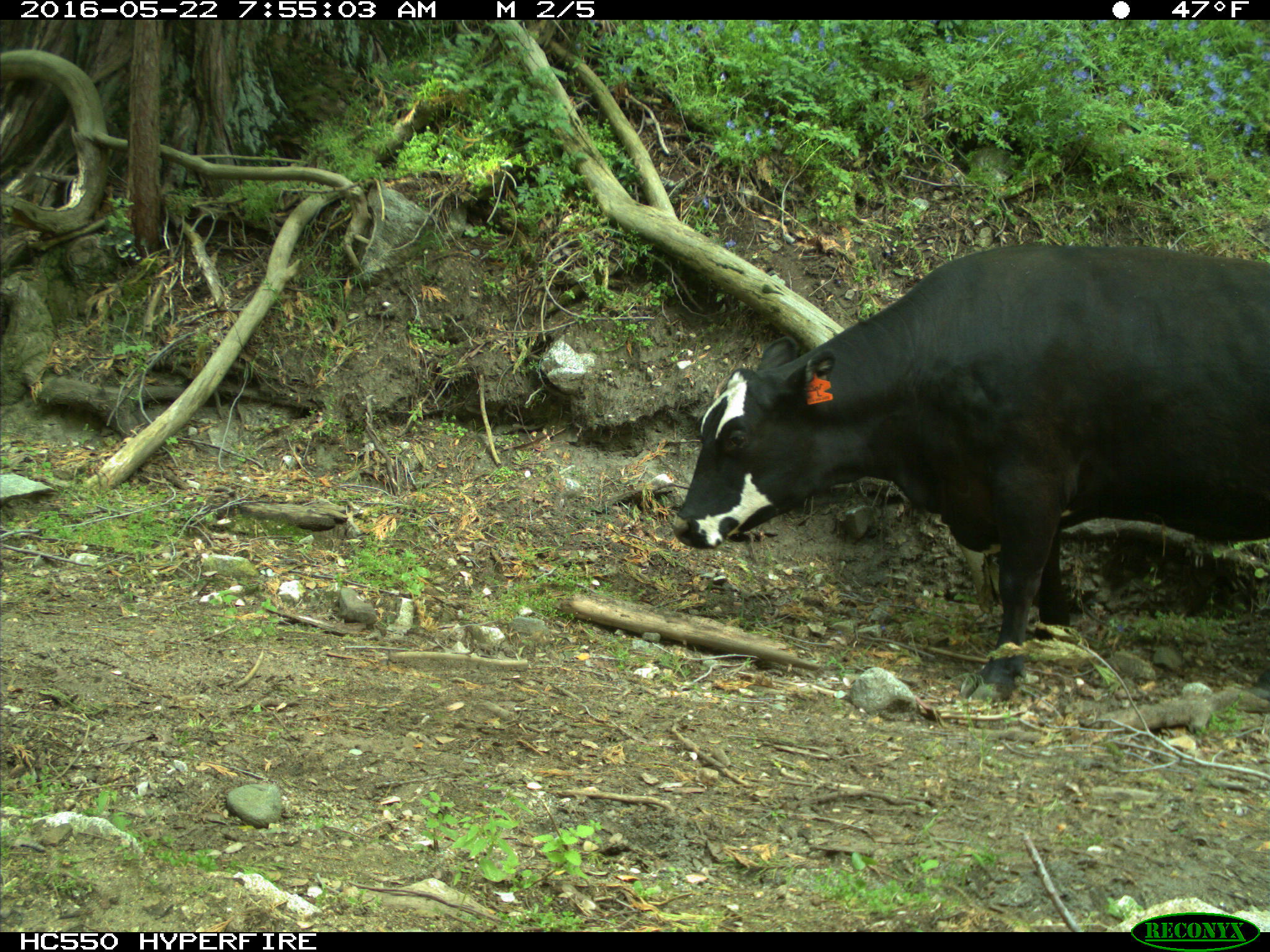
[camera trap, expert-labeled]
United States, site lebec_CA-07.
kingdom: Animalia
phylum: Chordata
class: Mammalia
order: Artiodactyla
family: Bovidae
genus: Bos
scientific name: Bos taurus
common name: domestic cow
Bos taurus (domestic cow).